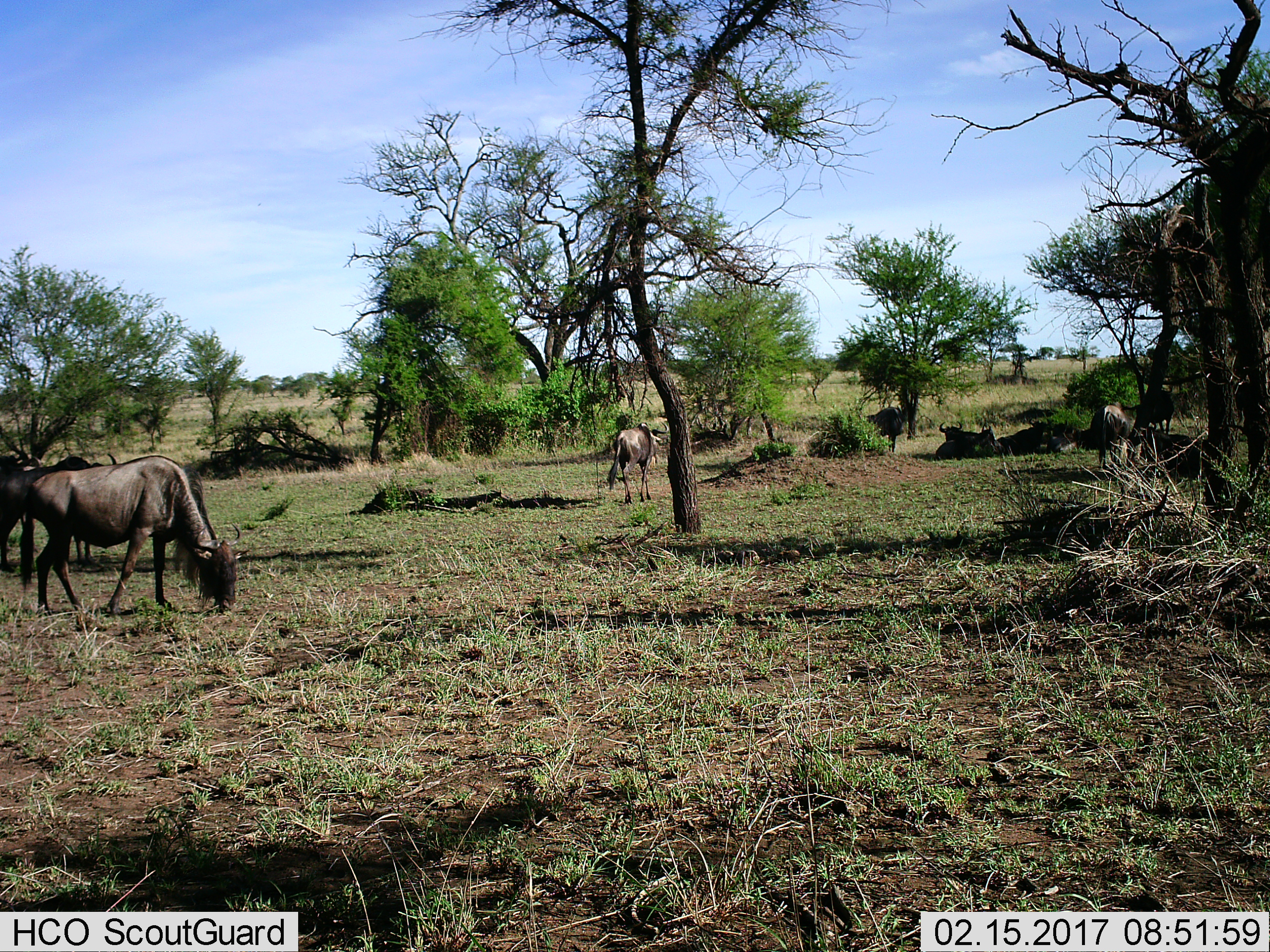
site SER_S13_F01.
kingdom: Animalia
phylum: Chordata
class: Mammalia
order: Artiodactyla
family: Bovidae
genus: Connochaetes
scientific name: Connochaetes taurinus taurinus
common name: blue wildebeest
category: wildebeestblue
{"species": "wildebeestblue (blue wildebeest) (Connochaetes taurinus taurinus)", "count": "7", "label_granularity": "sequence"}